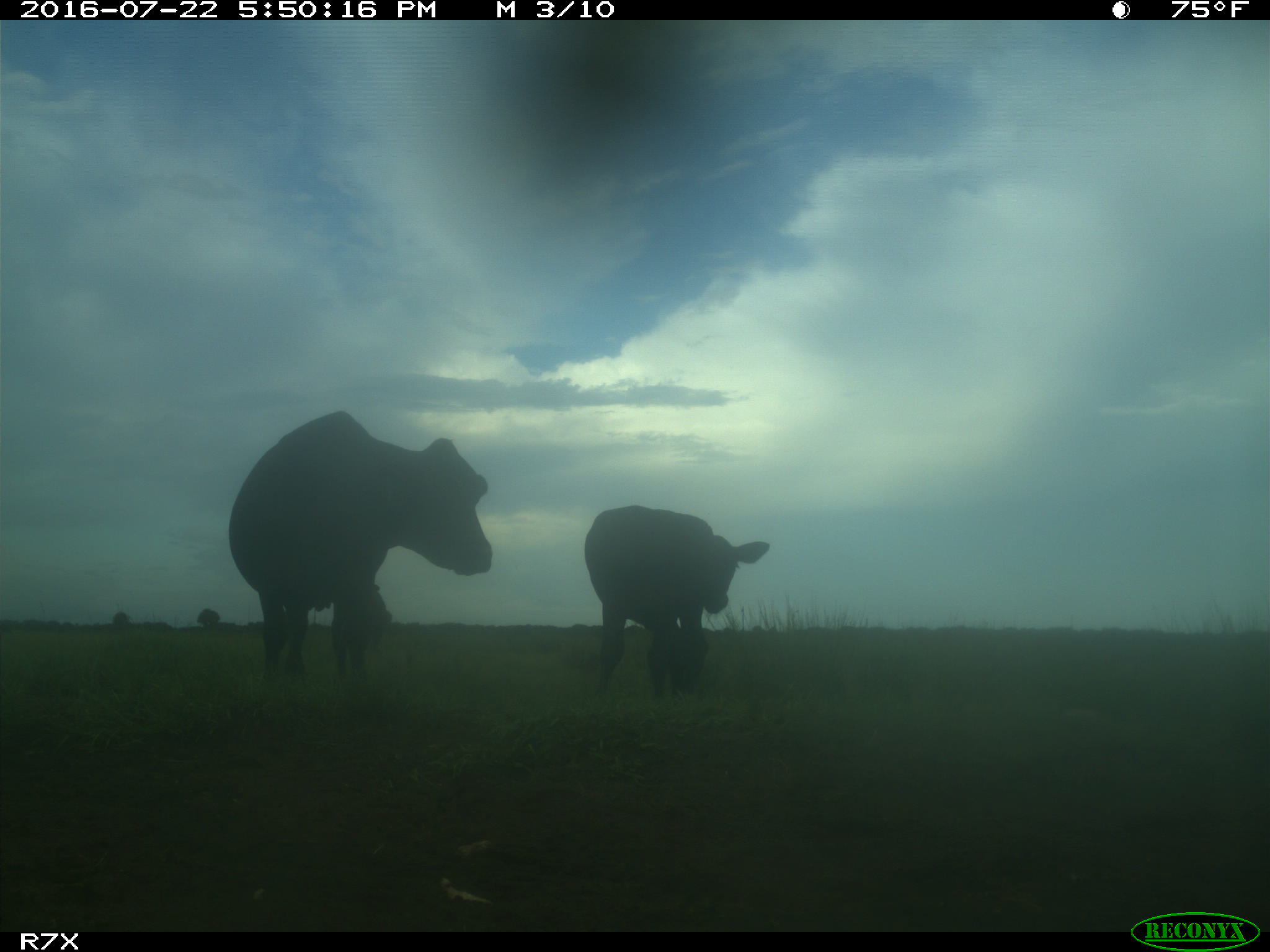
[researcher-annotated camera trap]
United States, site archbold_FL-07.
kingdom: Animalia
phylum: Chordata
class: Mammalia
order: Artiodactyla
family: Bovidae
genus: Bos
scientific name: Bos taurus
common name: domestic cow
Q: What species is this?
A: Bos taurus (domestic cow).